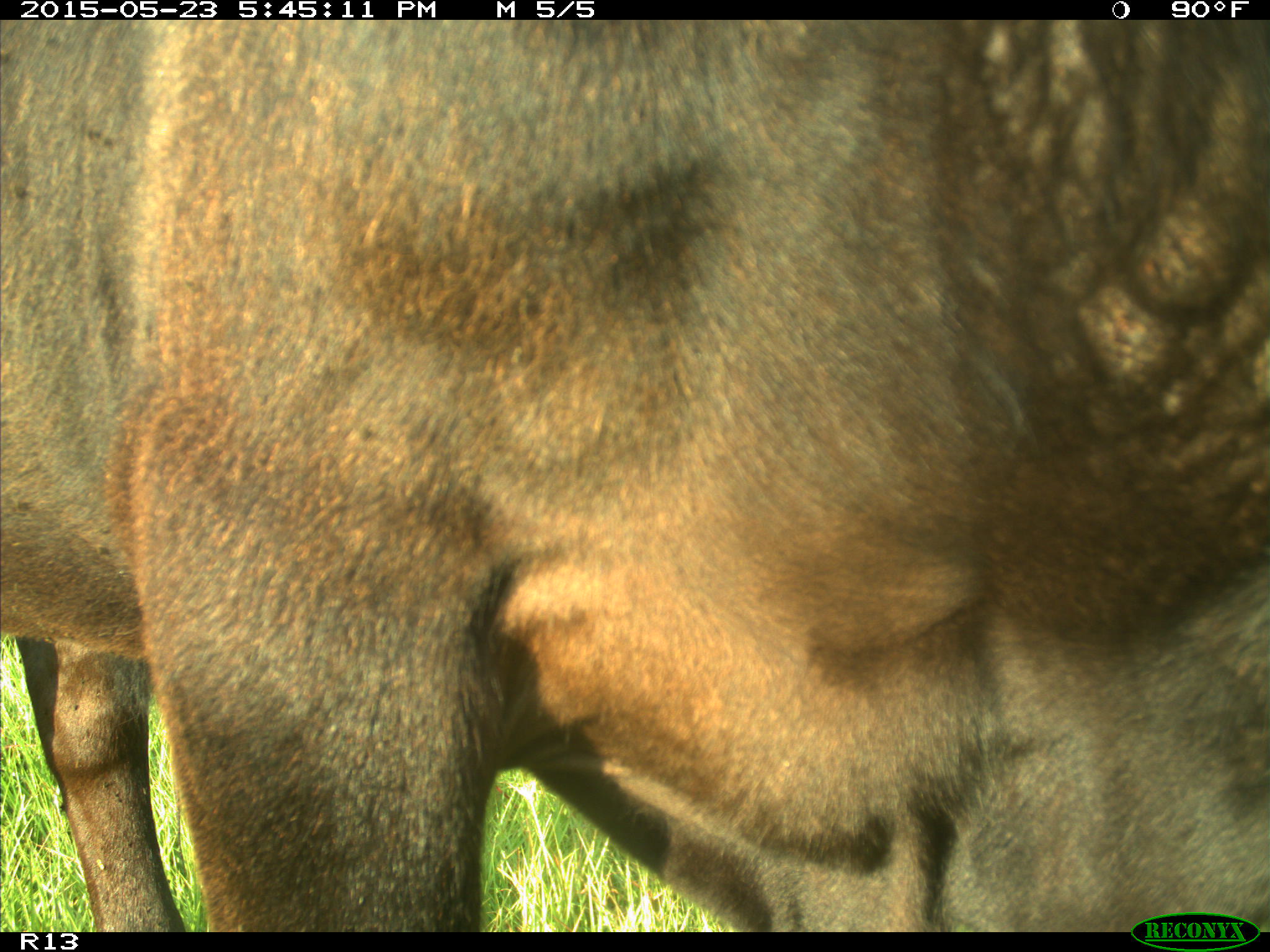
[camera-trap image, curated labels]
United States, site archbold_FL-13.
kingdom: Animalia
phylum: Chordata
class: Mammalia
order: Artiodactyla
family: Bovidae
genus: Bos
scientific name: Bos taurus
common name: domestic cow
Bos taurus (domestic cow).